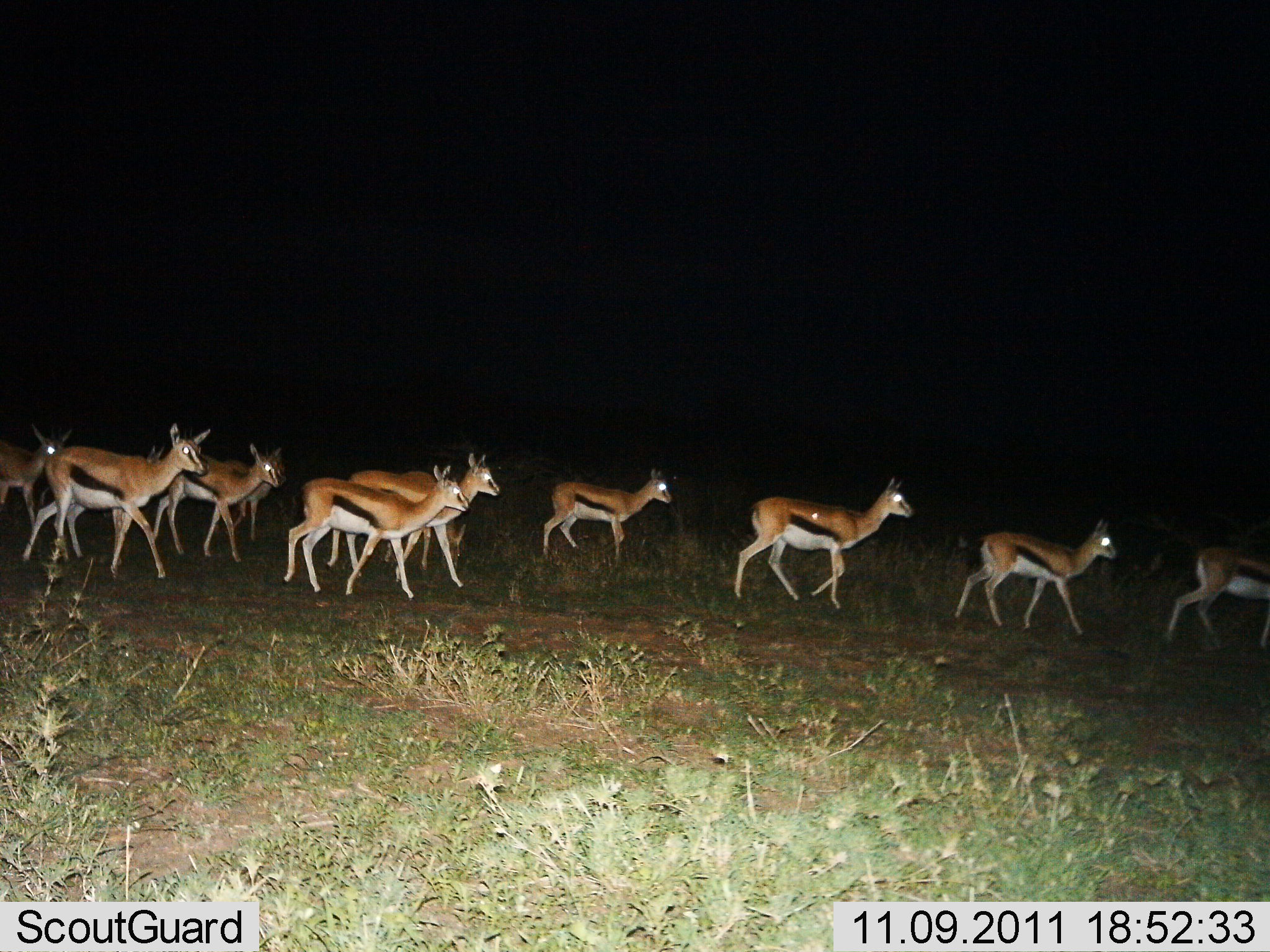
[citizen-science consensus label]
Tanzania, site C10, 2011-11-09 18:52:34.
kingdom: Animalia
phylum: Chordata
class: Mammalia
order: Artiodactyla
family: Bovidae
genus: Eudorcas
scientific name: Eudorcas thomsonii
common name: thomson's gazelle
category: gazellethomsons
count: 11-50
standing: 0%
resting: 0%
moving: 100%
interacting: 0%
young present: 0%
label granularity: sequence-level